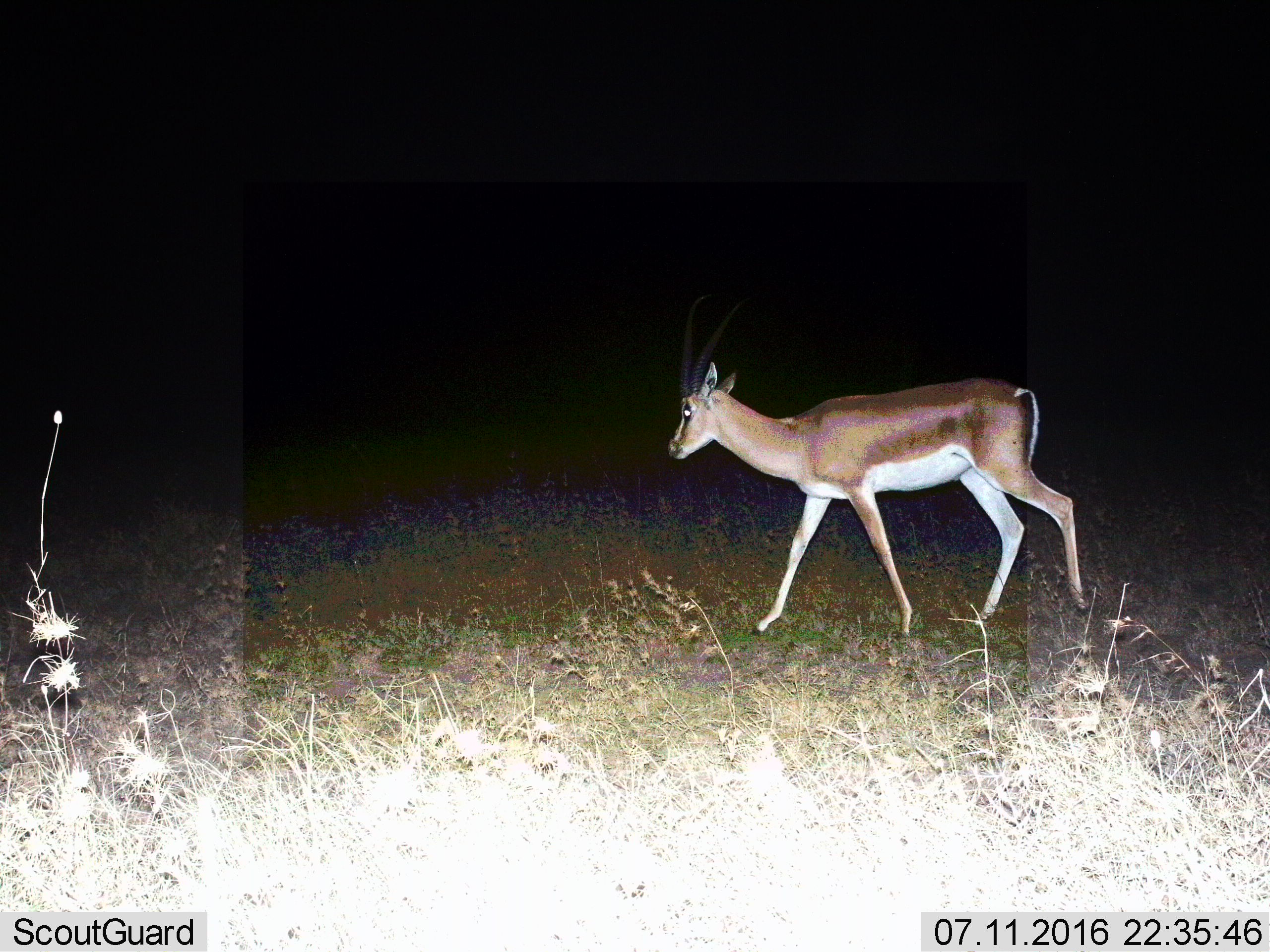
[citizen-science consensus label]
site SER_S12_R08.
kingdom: Animalia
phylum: Chordata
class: Mammalia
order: Artiodactyla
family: Bovidae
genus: Nanger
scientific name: Nanger granti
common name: grant's gazelle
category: gazellegrants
Gazellegrants (grant's gazelle) (Nanger granti), count 1. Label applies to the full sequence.